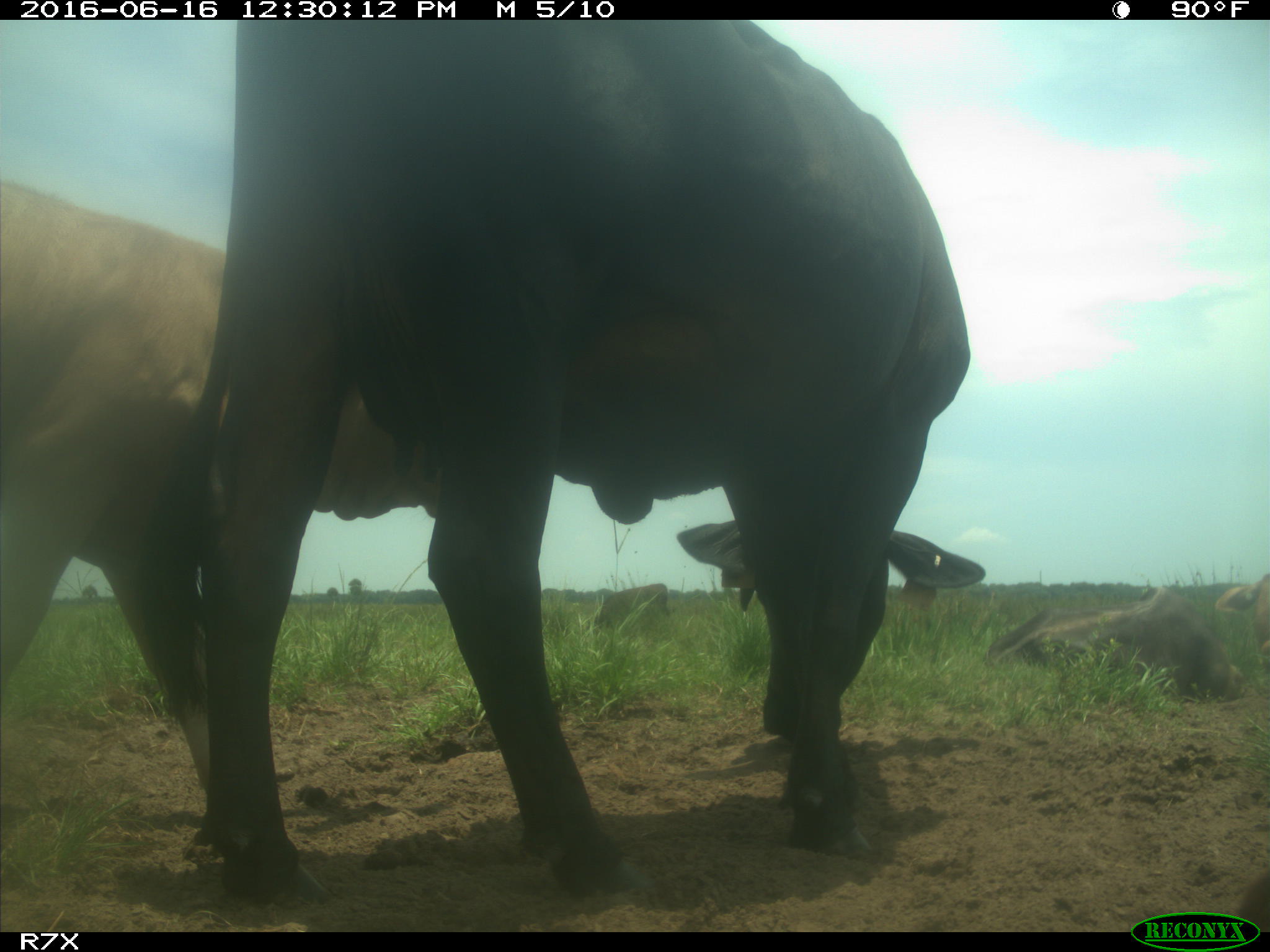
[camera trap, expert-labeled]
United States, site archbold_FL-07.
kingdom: Animalia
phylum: Chordata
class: Mammalia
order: Artiodactyla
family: Bovidae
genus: Bos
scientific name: Bos taurus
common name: domestic cow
Bos taurus (domestic cow).